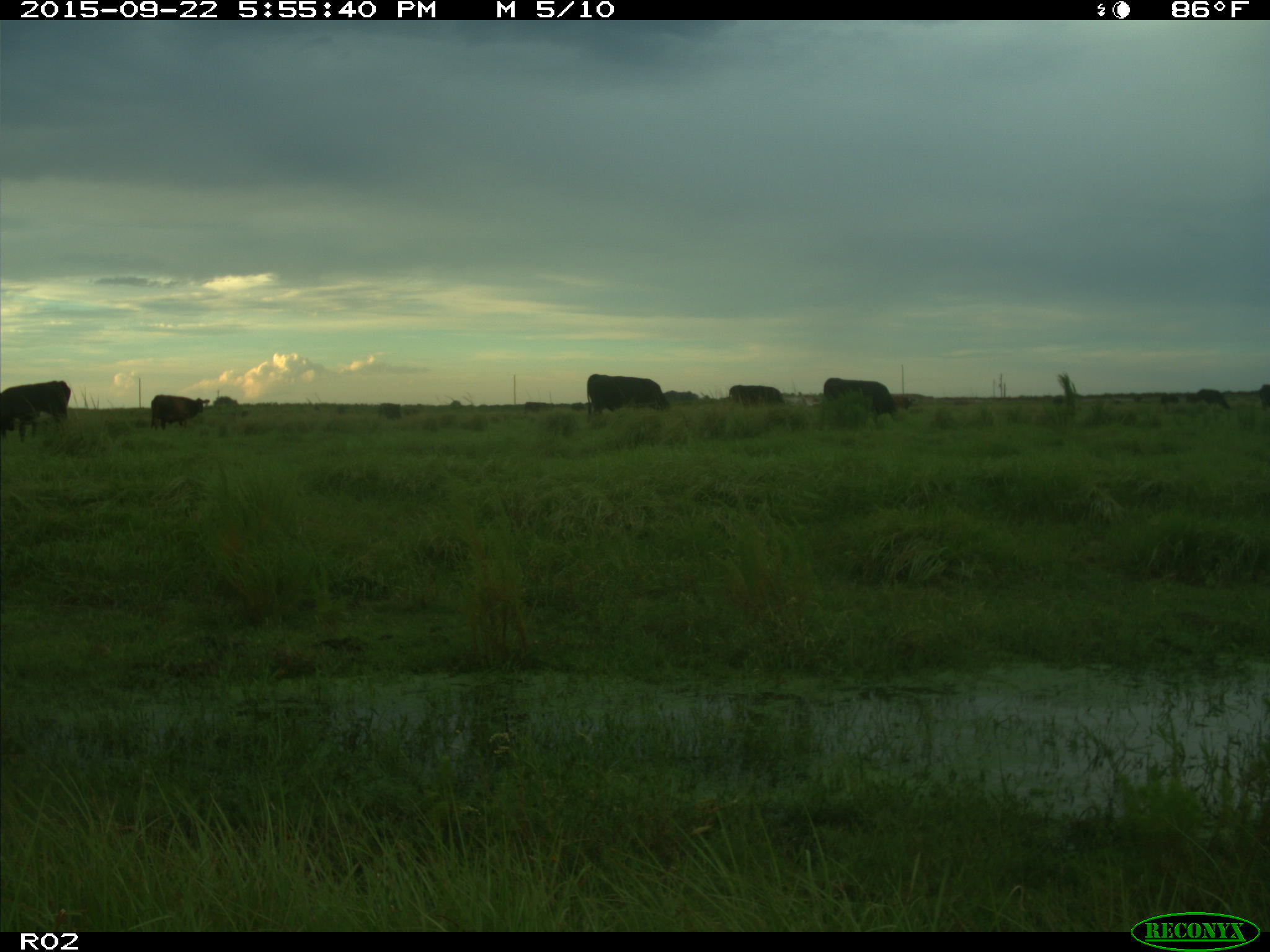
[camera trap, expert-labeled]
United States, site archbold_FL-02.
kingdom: Animalia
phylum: Chordata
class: Mammalia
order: Artiodactyla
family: Bovidae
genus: Bos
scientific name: Bos taurus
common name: domestic cow